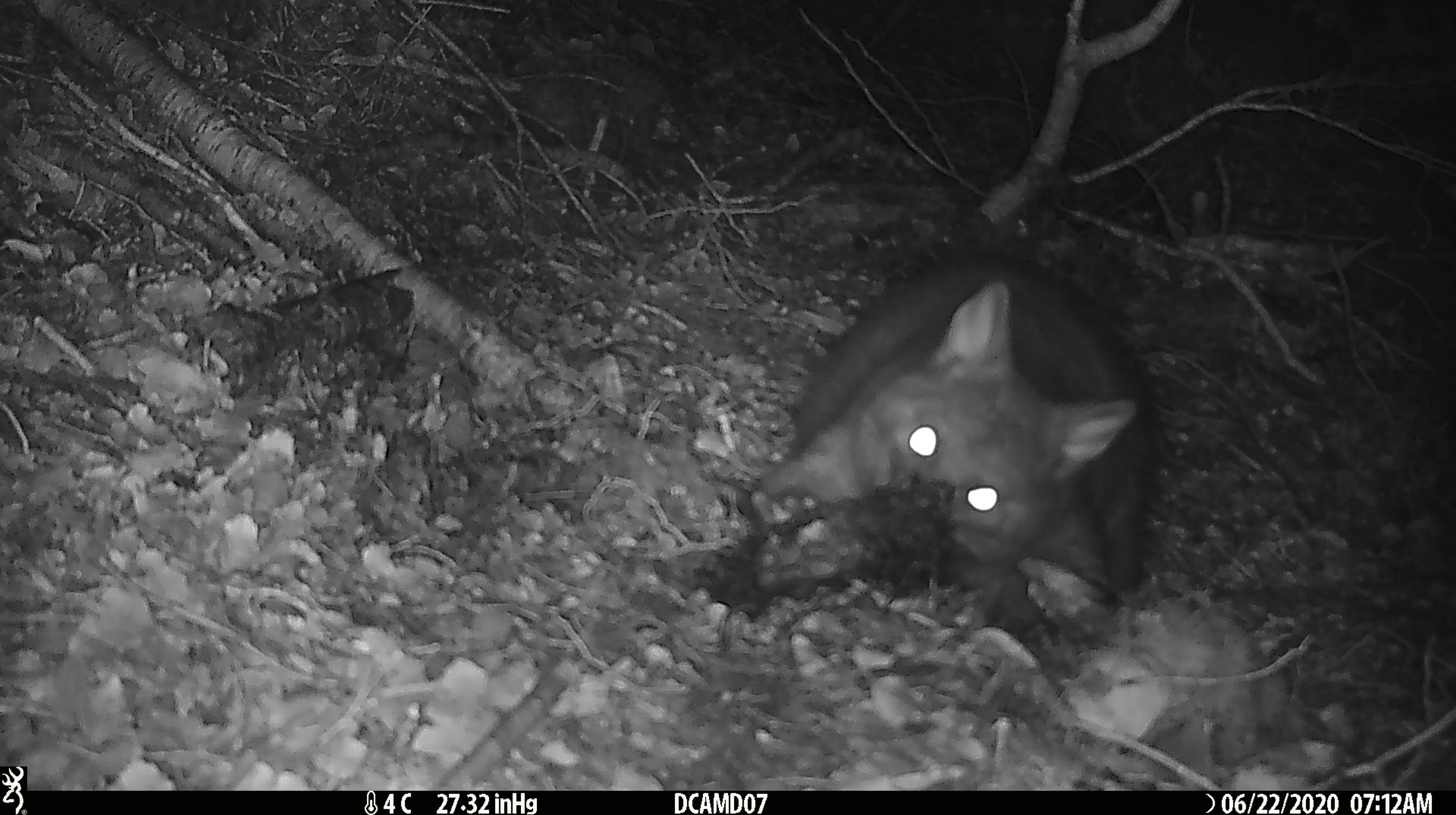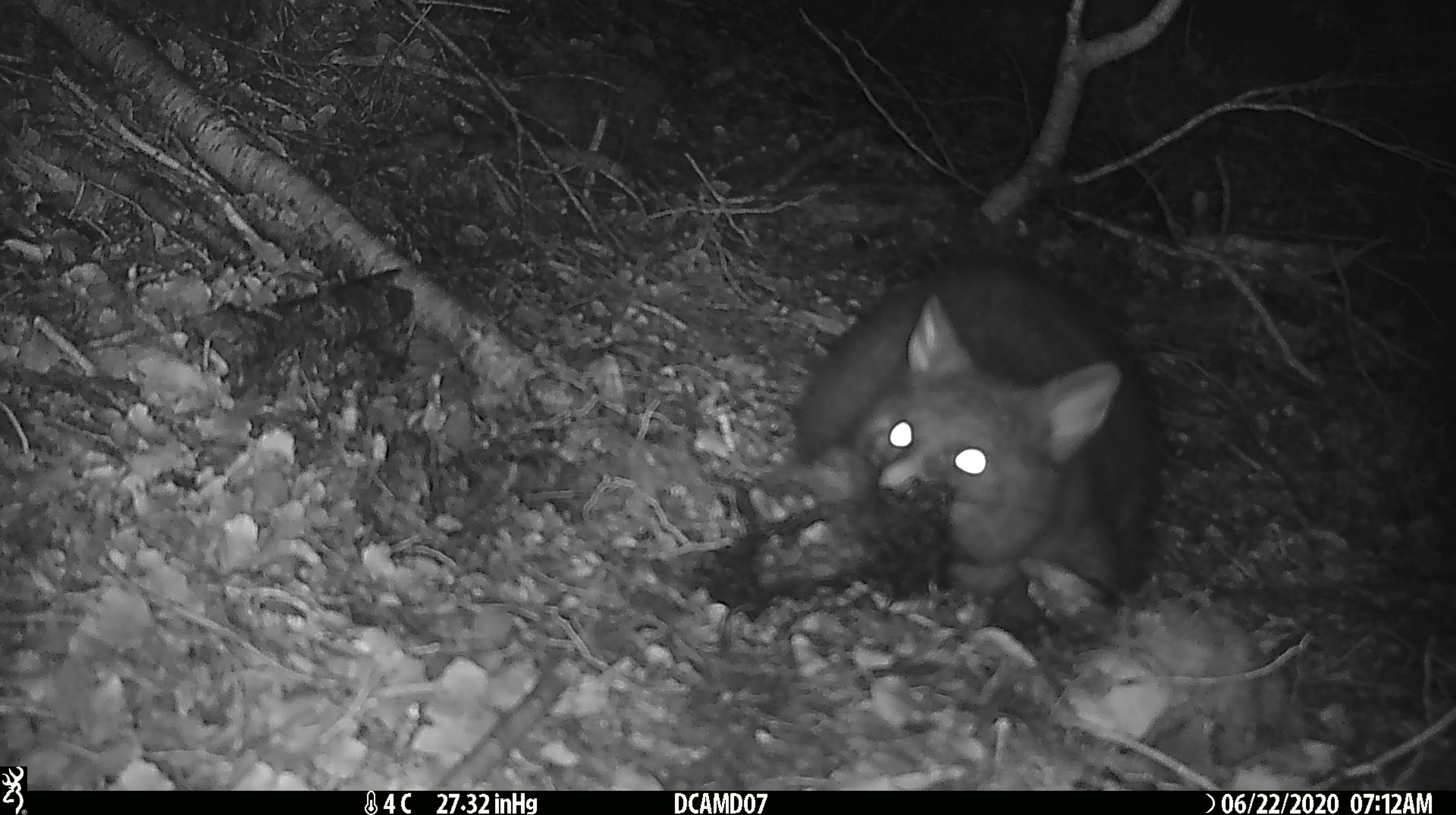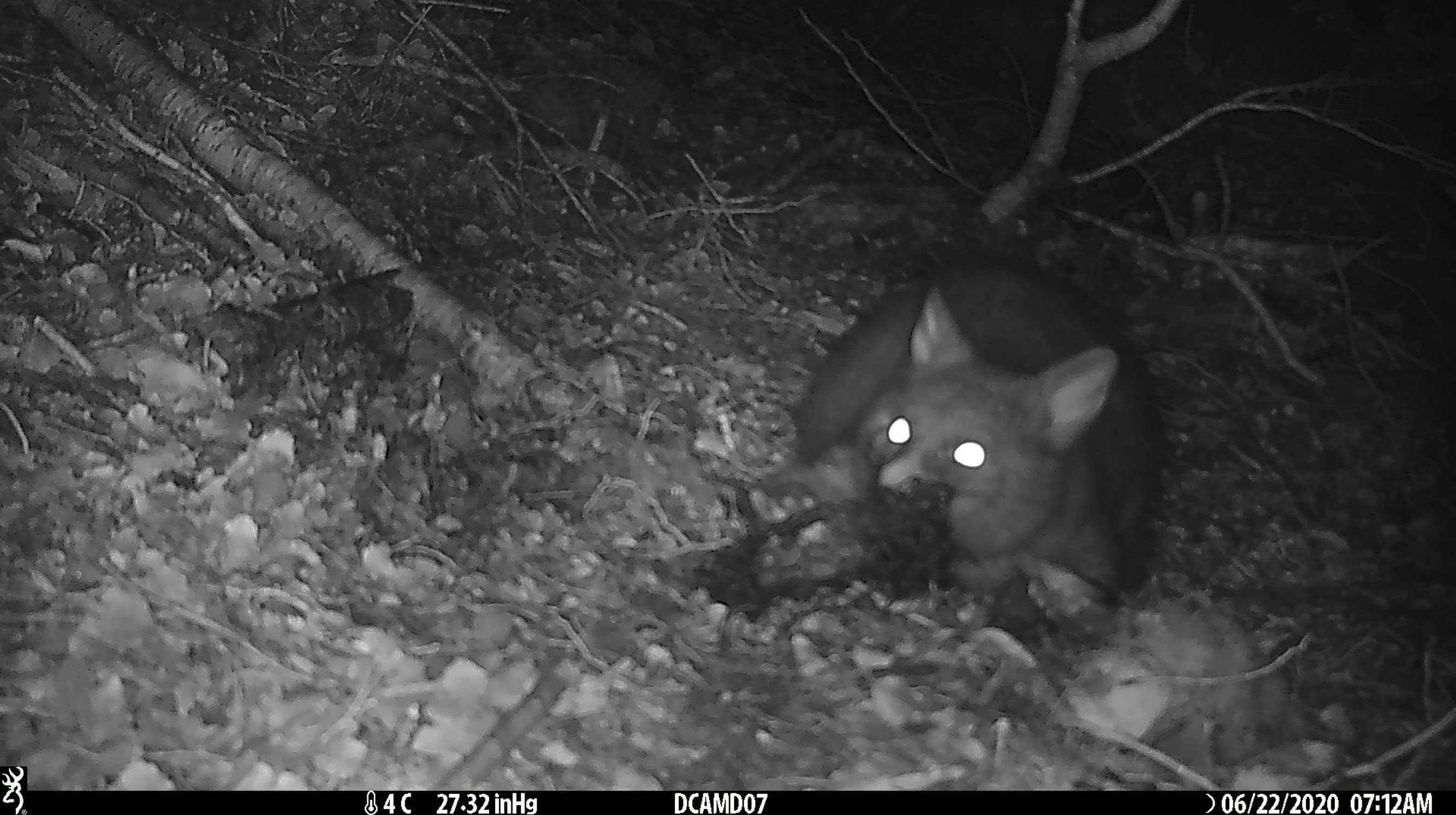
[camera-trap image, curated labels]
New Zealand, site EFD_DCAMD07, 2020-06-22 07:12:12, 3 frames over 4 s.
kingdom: Animalia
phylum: Chordata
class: Mammalia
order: Diprotodontia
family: Phalangeridae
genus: Trichosurus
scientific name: Trichosurus vulpecula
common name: common brushtail possum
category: possum